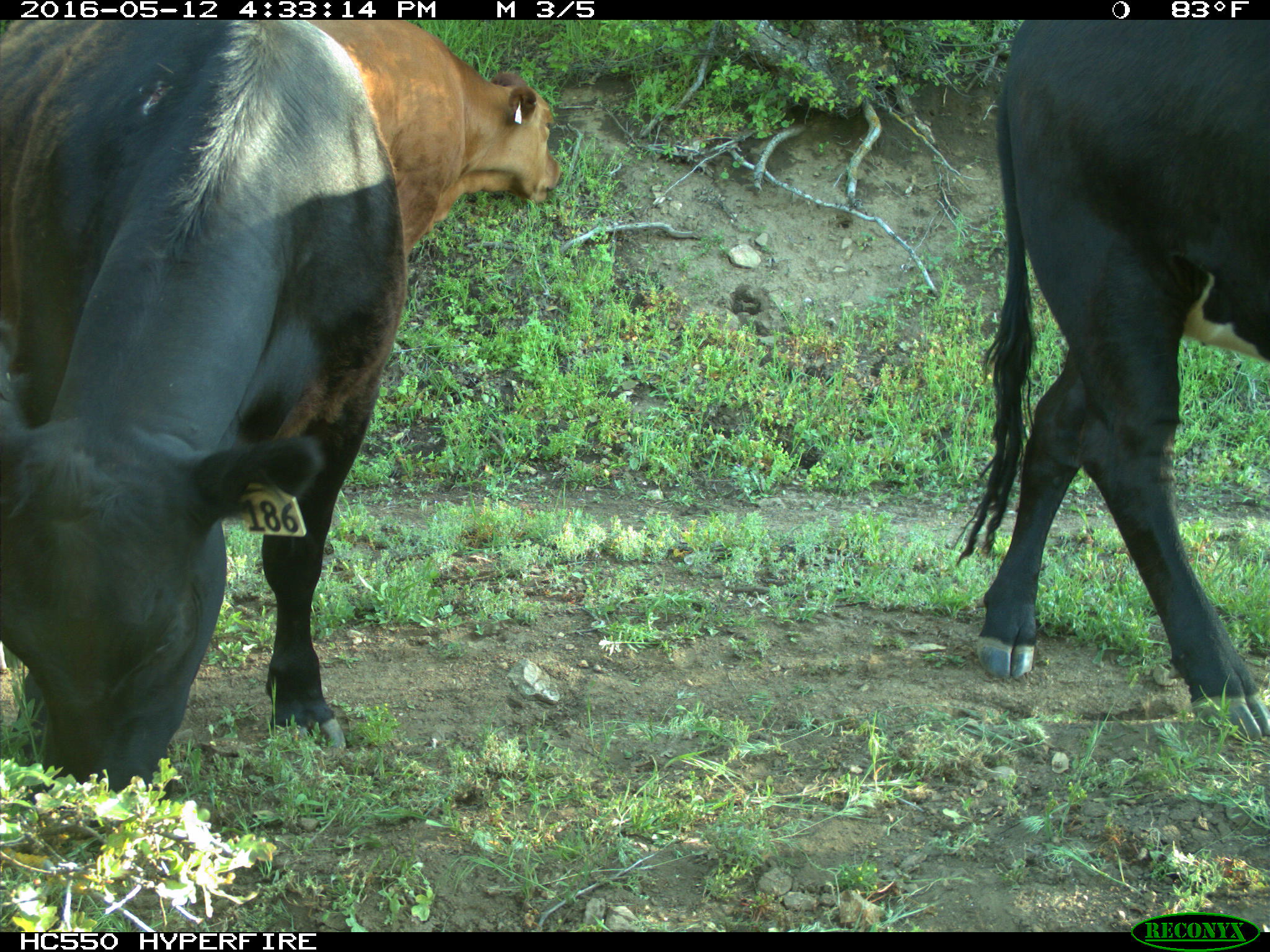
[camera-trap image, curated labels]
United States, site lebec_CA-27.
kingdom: Animalia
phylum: Chordata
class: Mammalia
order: Artiodactyla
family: Bovidae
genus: Bos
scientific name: Bos taurus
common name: domestic cow